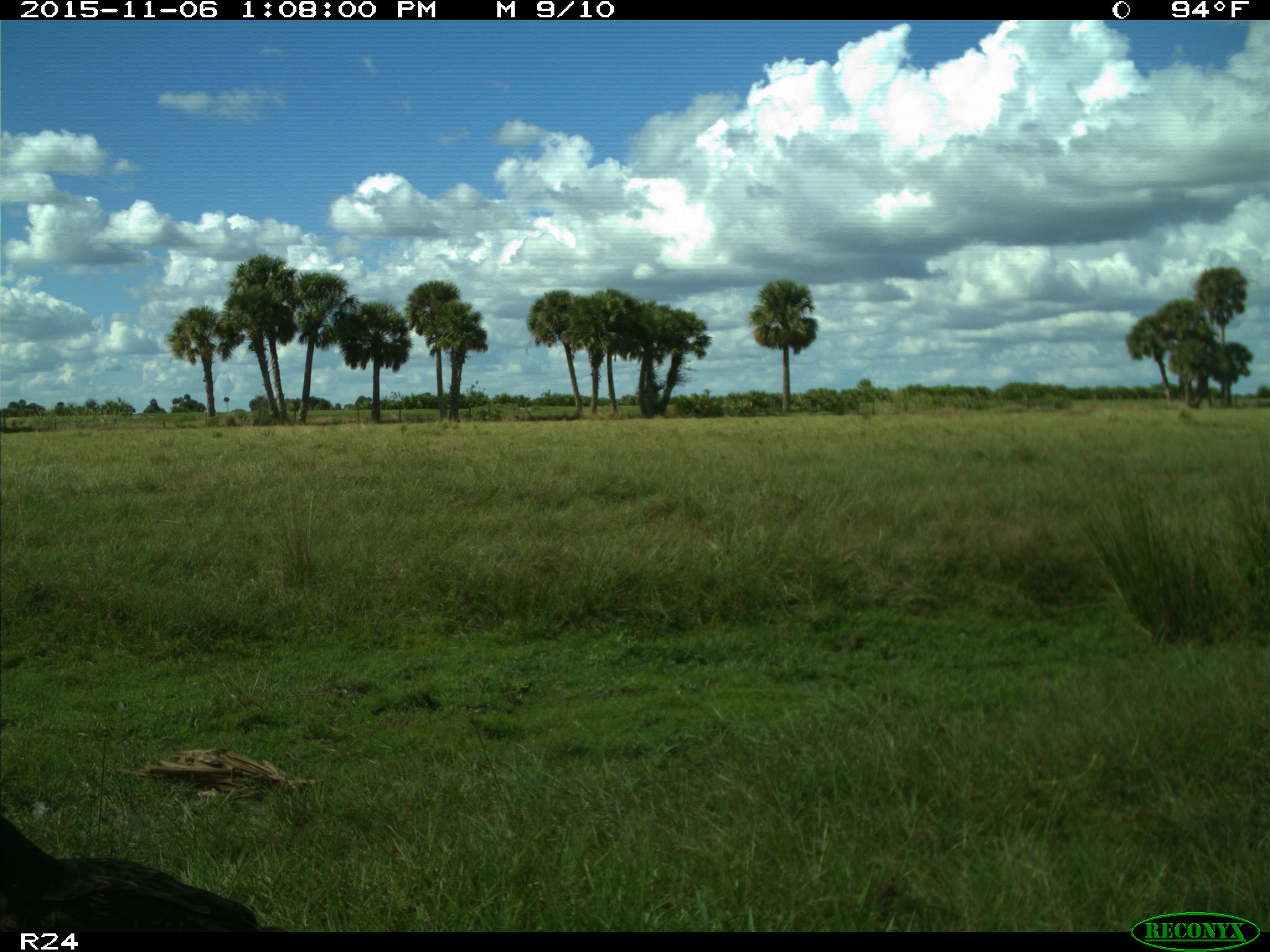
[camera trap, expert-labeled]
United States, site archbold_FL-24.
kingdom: Animalia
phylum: Chordata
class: Aves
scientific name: Aves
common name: birds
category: unidentified bird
Unidentified bird (birds) (Aves).